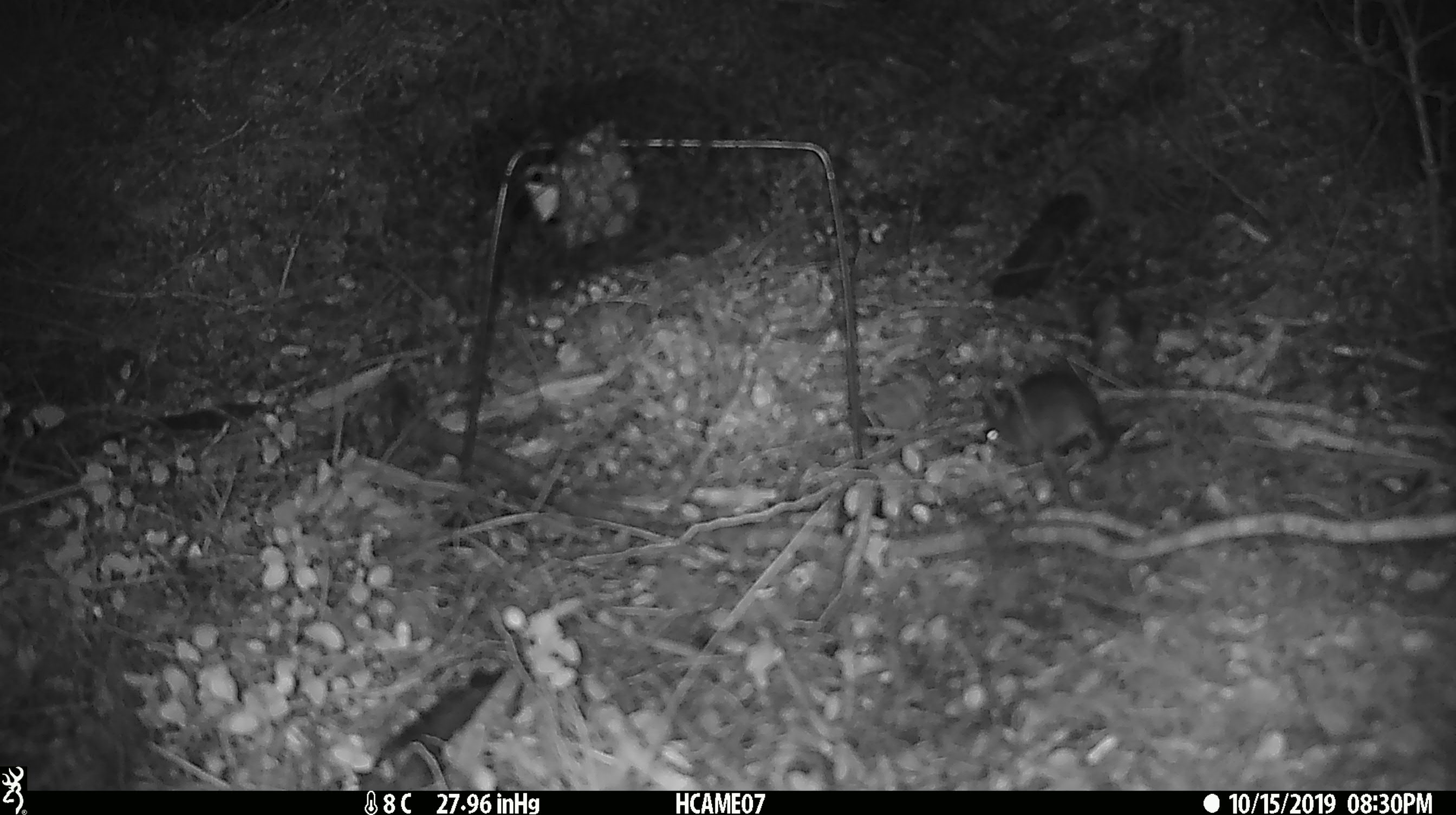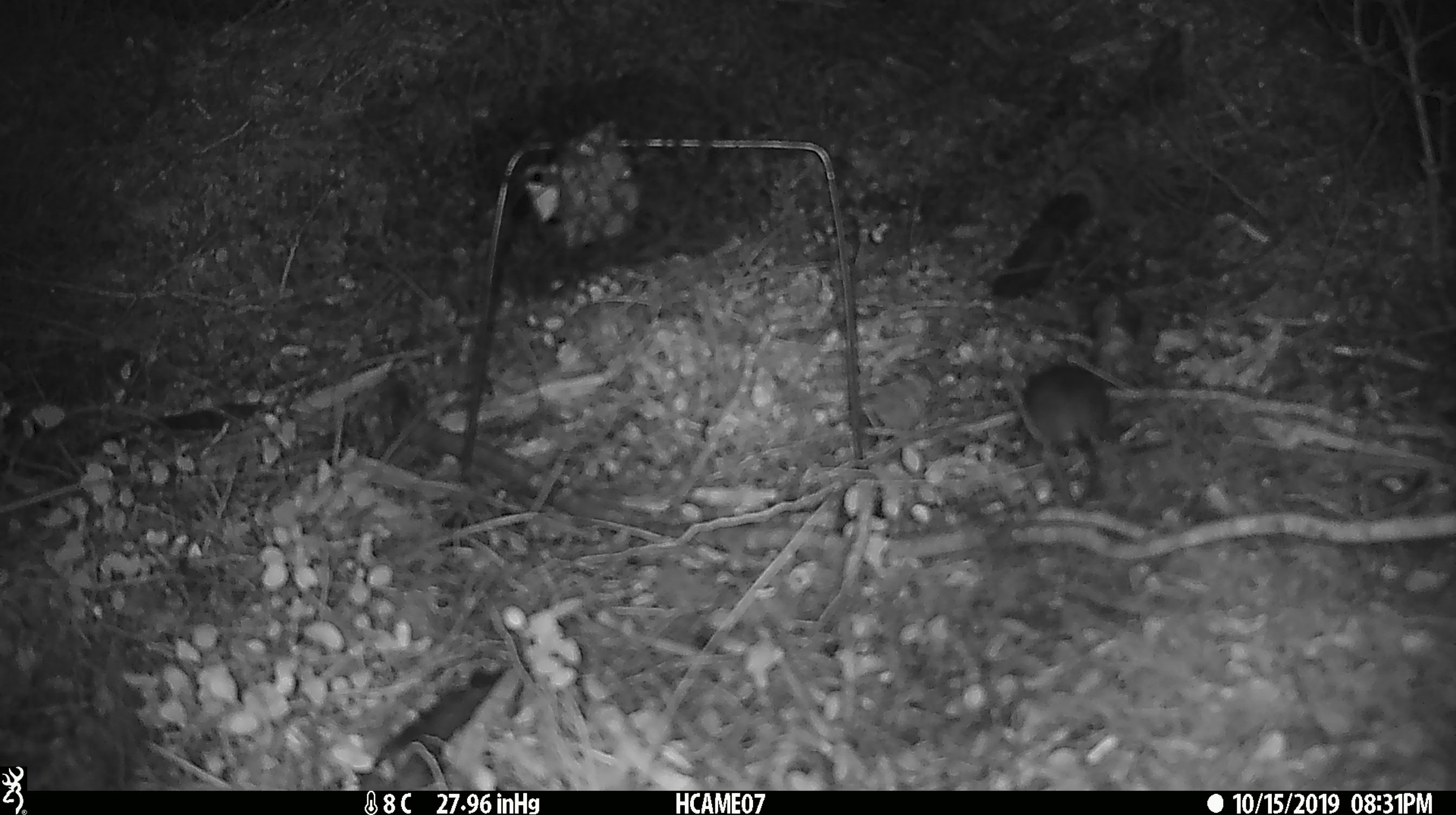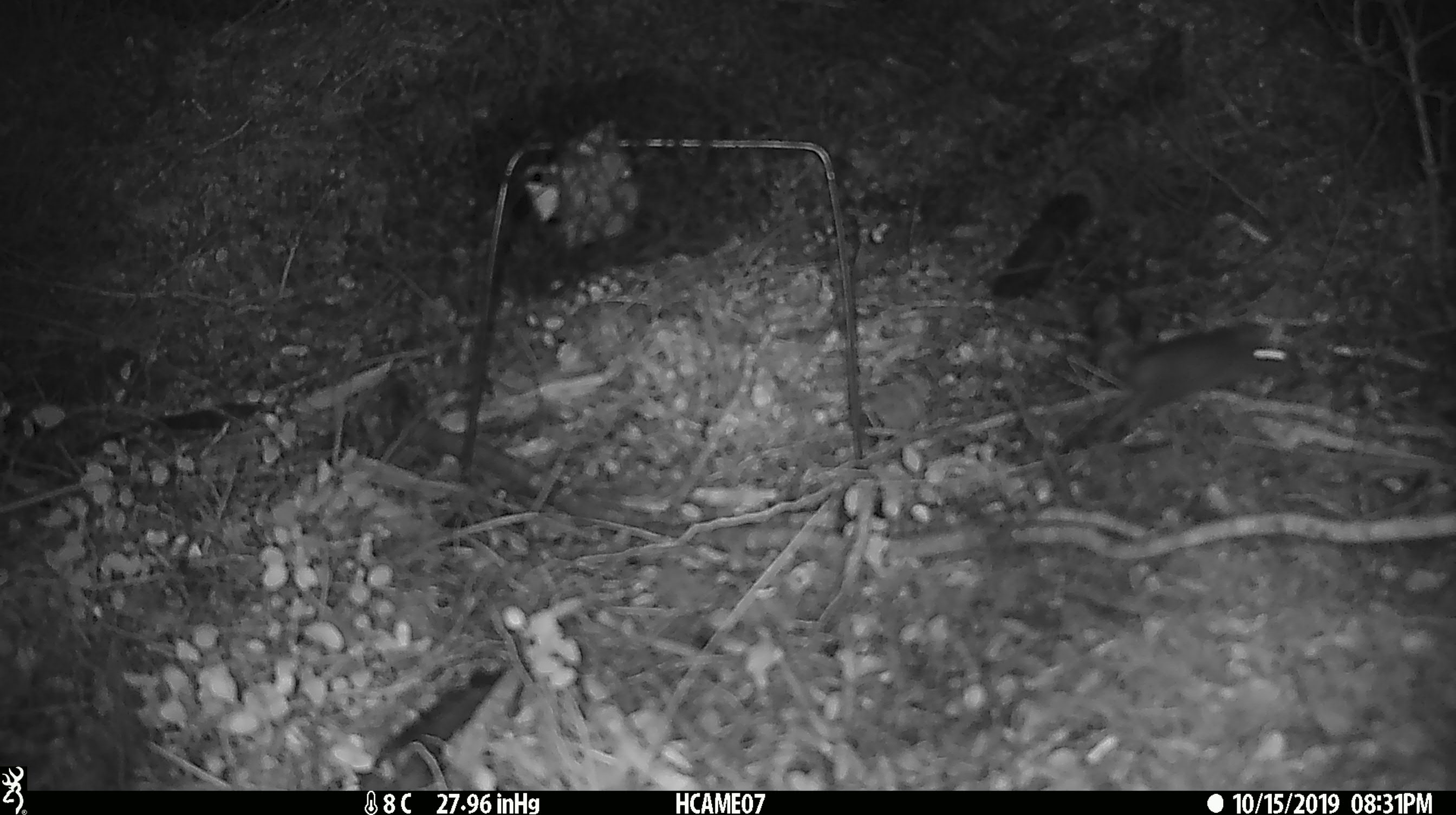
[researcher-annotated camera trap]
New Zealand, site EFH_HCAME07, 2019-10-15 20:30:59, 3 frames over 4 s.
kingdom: Animalia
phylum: Chordata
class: Mammalia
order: Rodentia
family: Muridae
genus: Mus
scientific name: Mus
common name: mouse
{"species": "mouse (Mus)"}